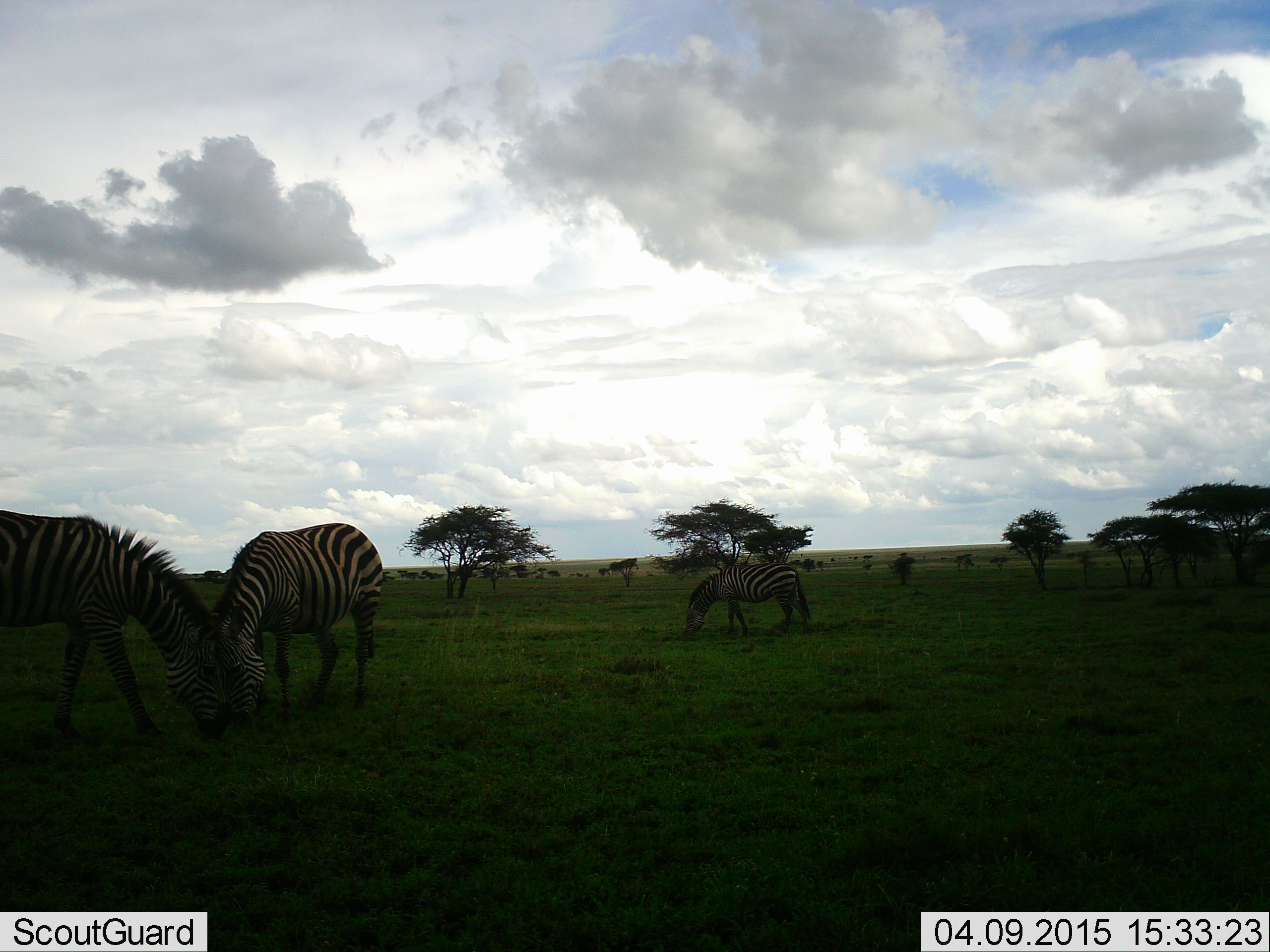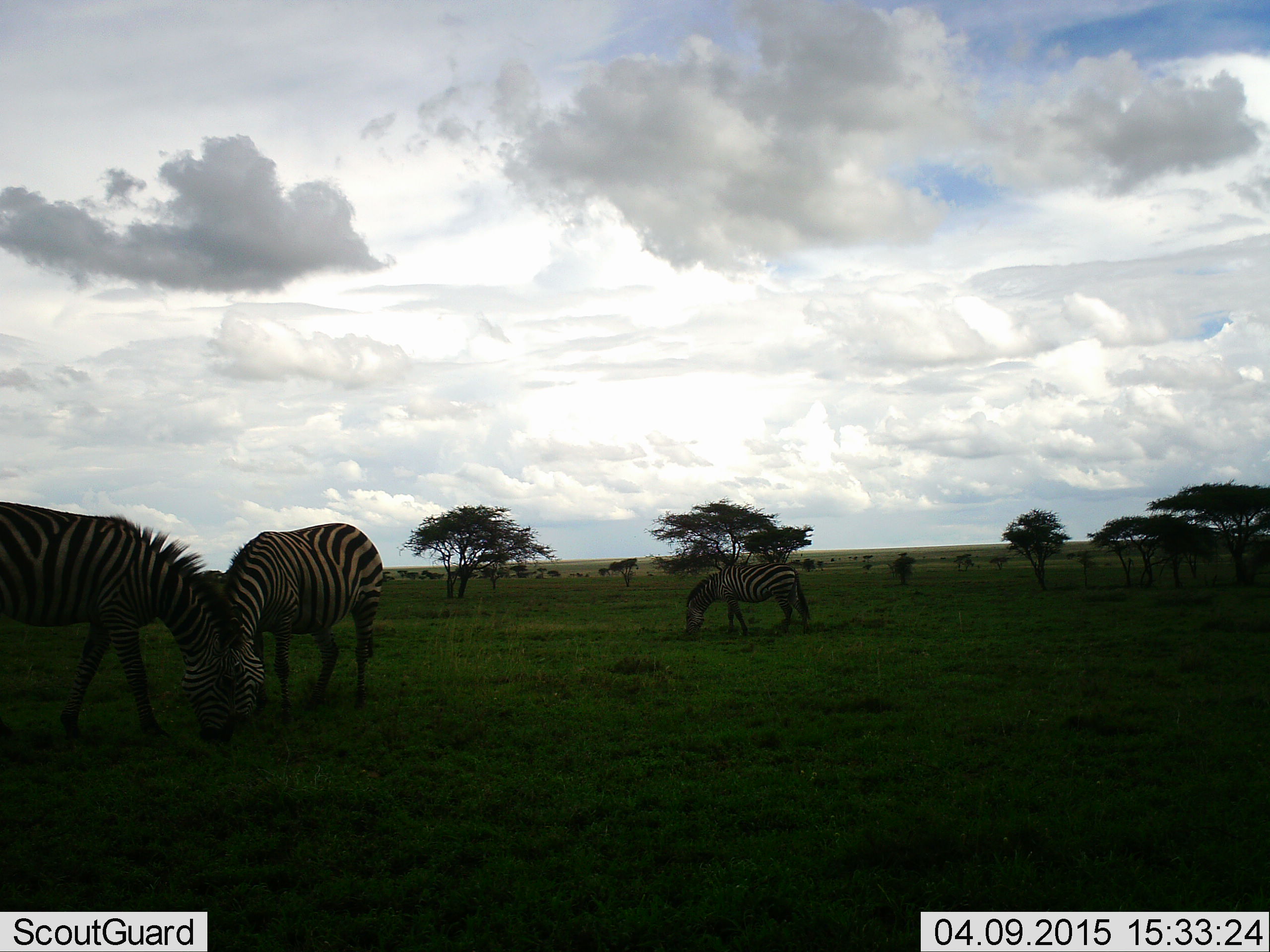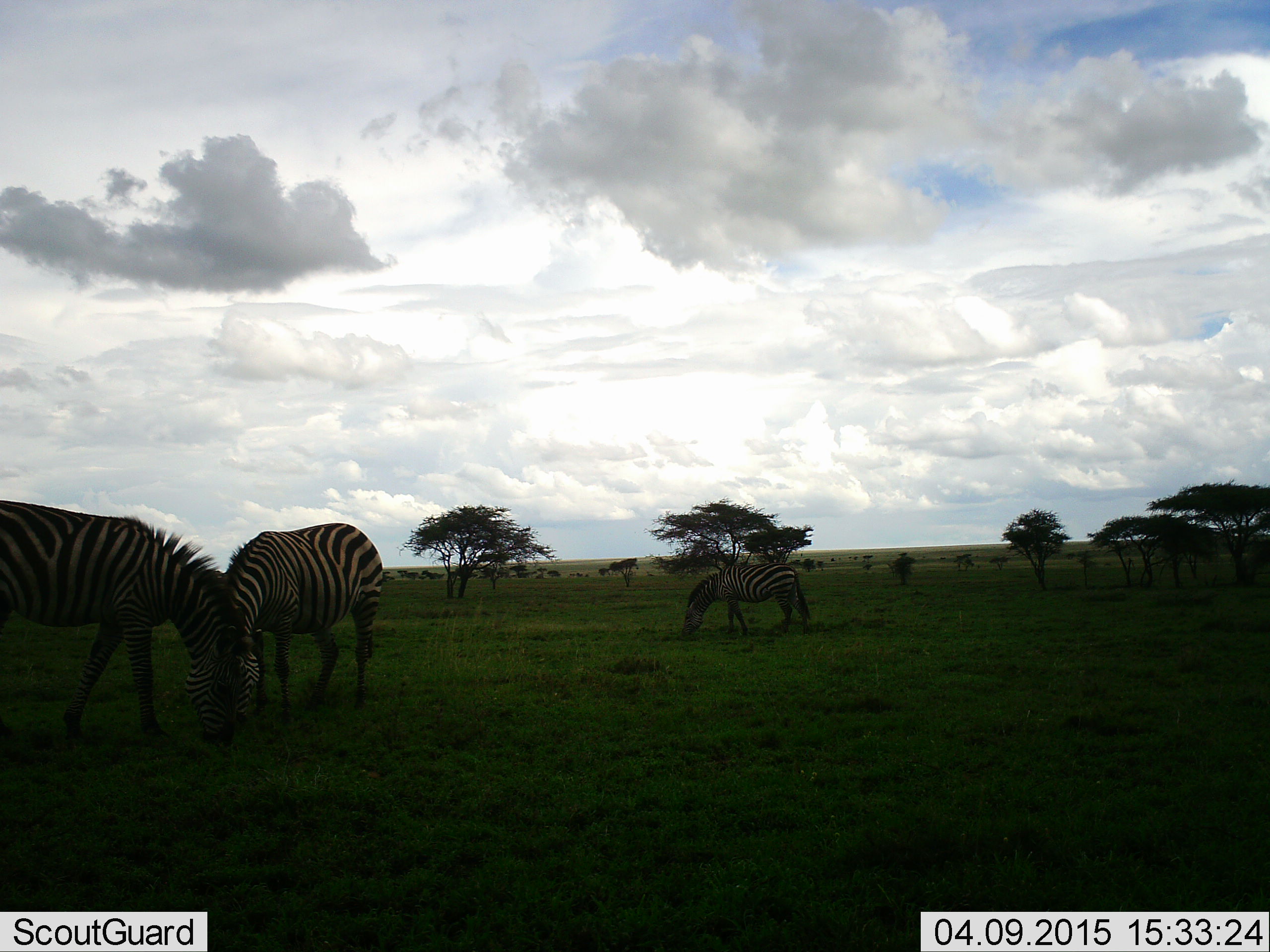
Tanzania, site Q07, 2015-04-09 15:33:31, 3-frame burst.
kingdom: Animalia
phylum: Chordata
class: Mammalia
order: Perissodactyla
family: Equidae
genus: Equus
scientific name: Equus quagga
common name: plains zebra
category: zebra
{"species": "zebra (plains zebra) (Equus quagga)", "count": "3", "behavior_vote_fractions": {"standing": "10%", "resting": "0%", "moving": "0%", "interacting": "0%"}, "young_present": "0%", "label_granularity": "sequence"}